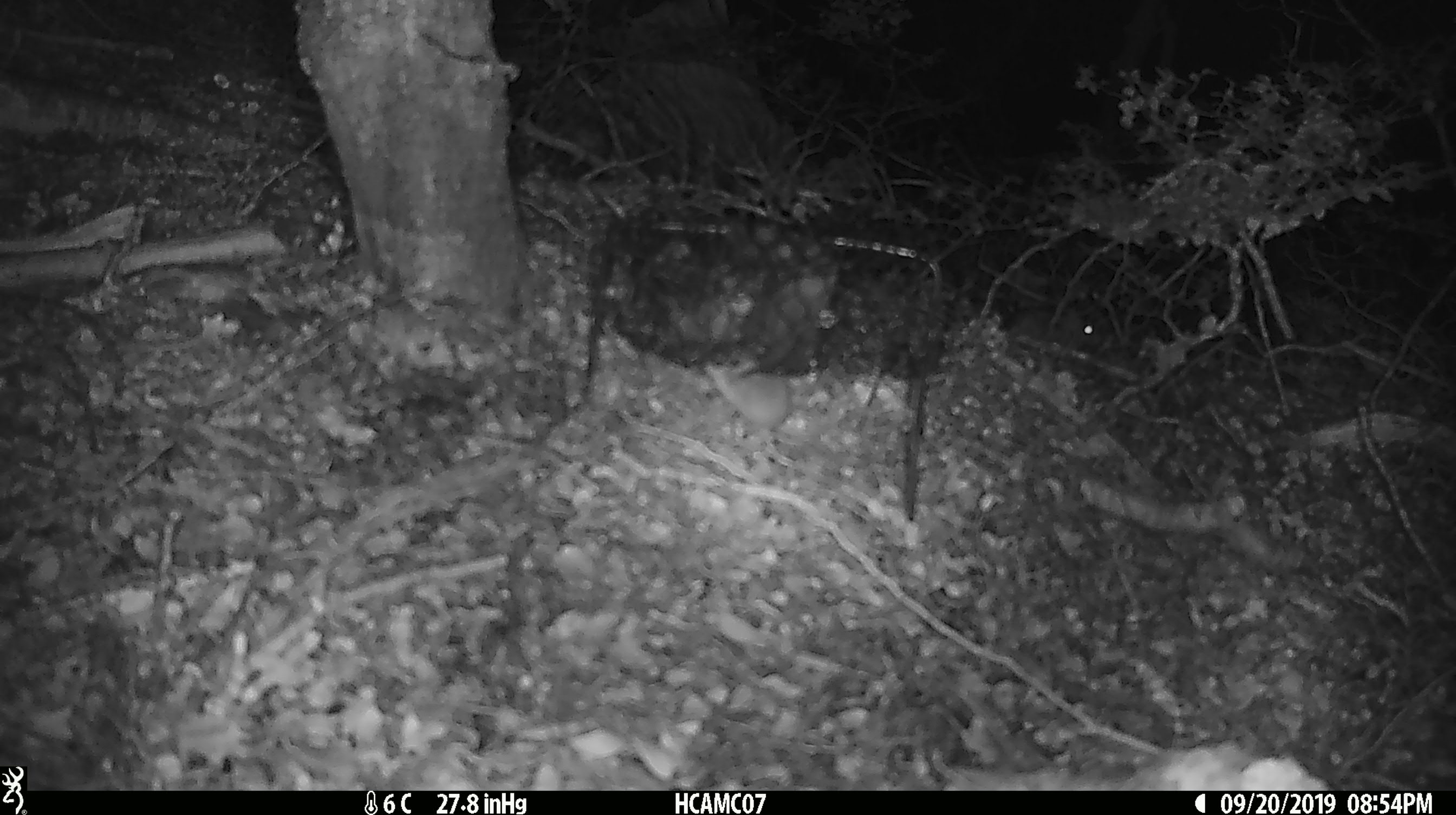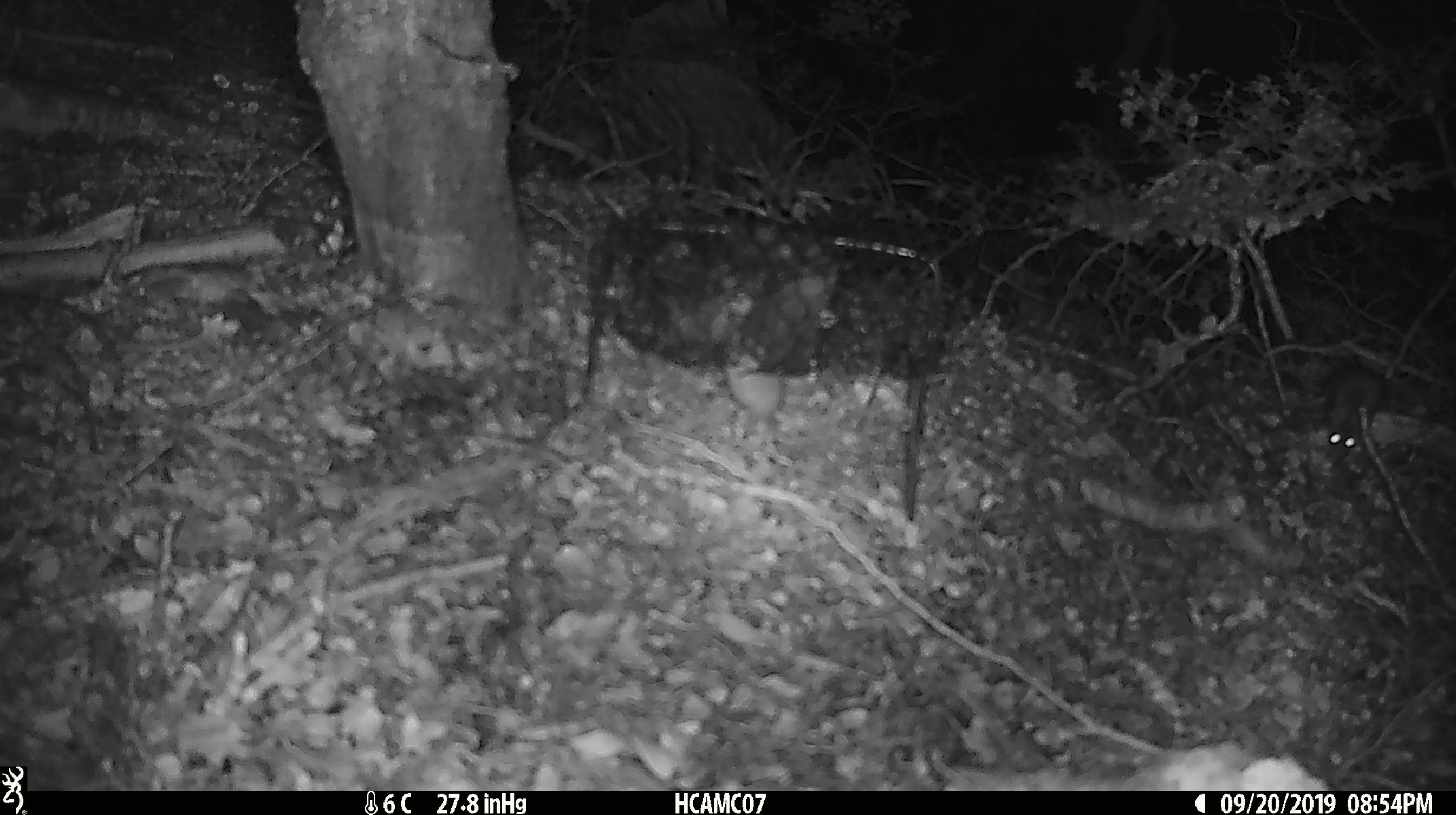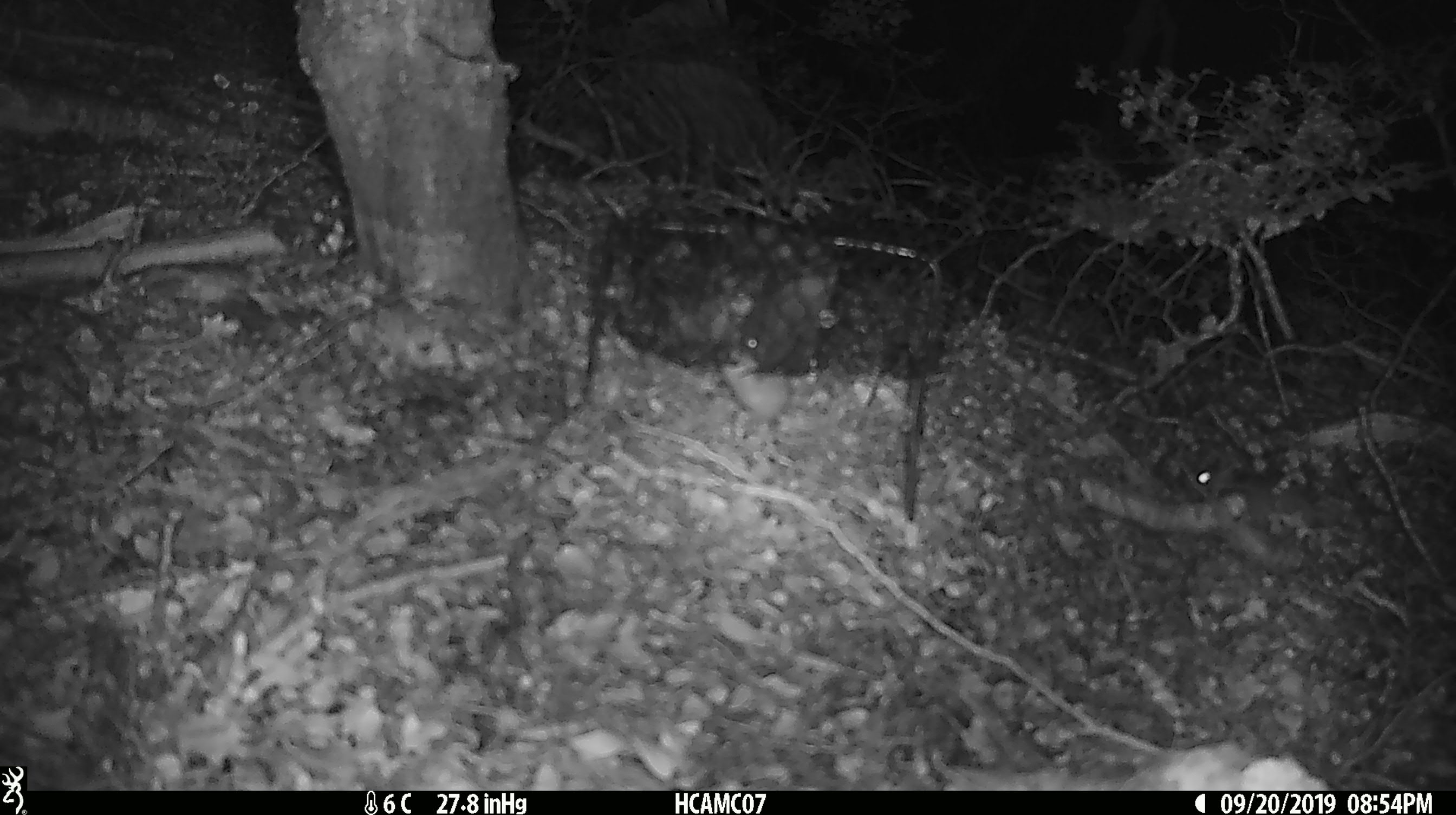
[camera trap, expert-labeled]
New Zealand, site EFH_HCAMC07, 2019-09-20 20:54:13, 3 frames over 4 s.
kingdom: Animalia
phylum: Chordata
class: Mammalia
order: Rodentia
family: Muridae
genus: Mus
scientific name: Mus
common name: mouse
Mouse (Mus).